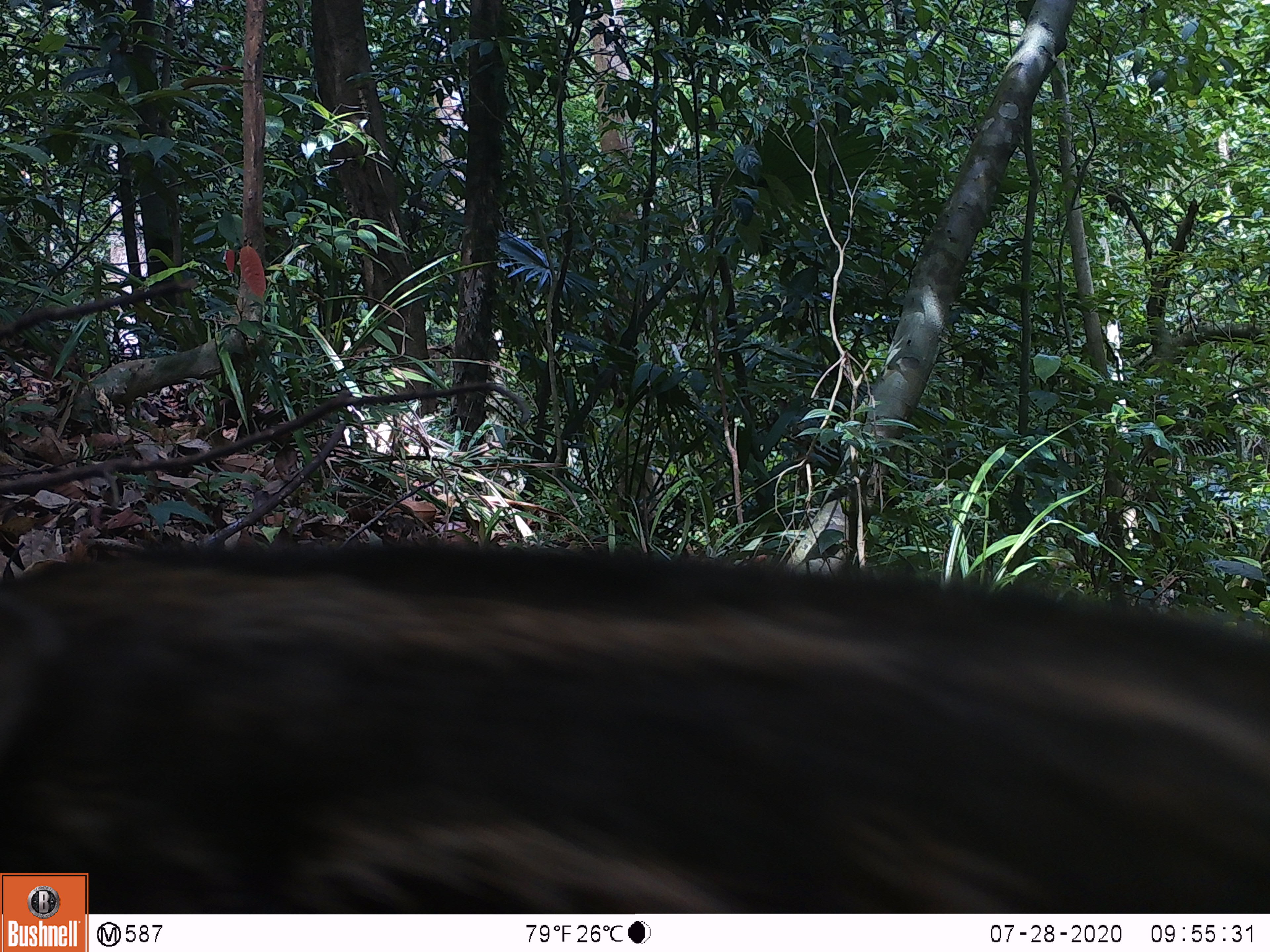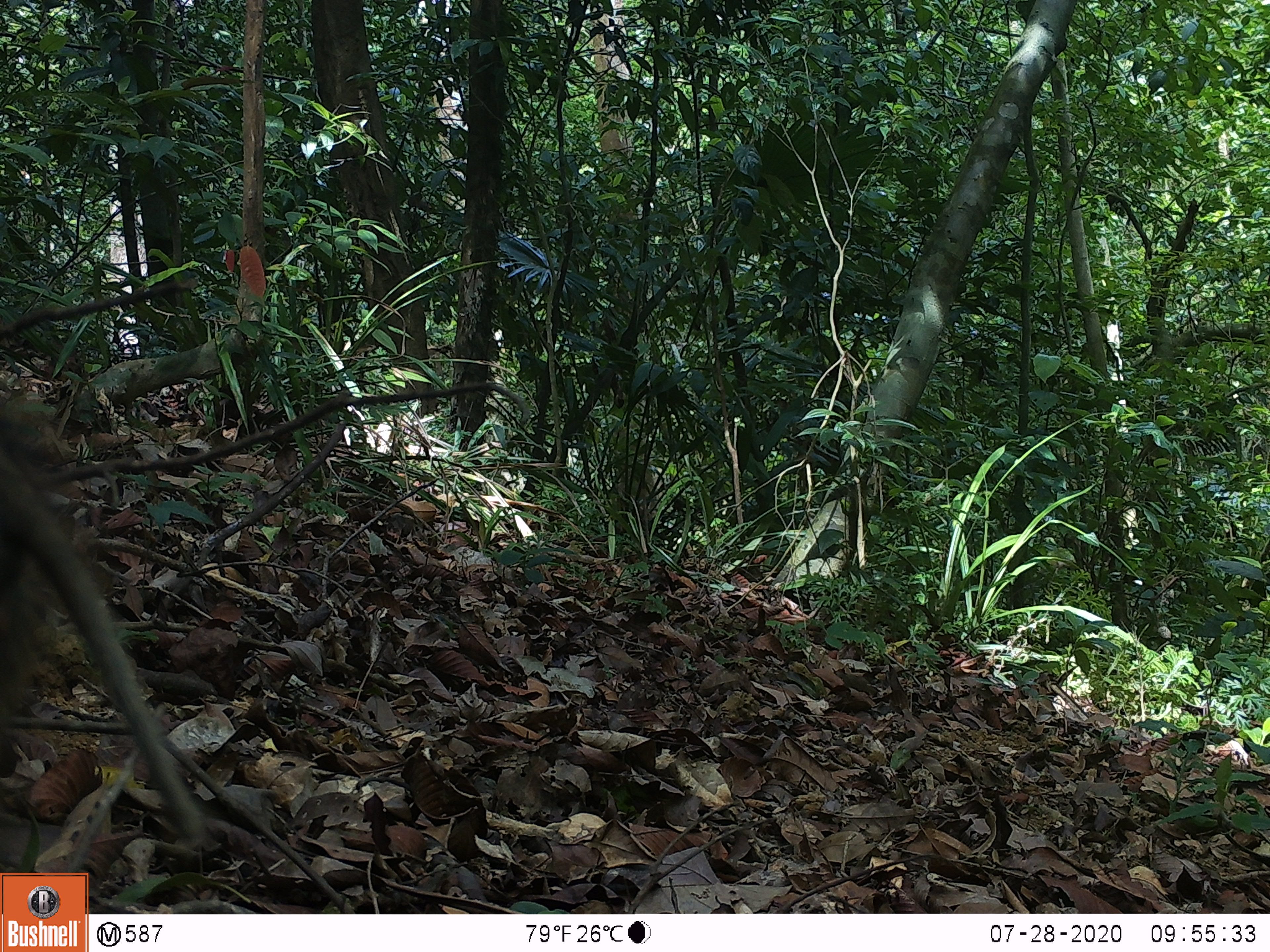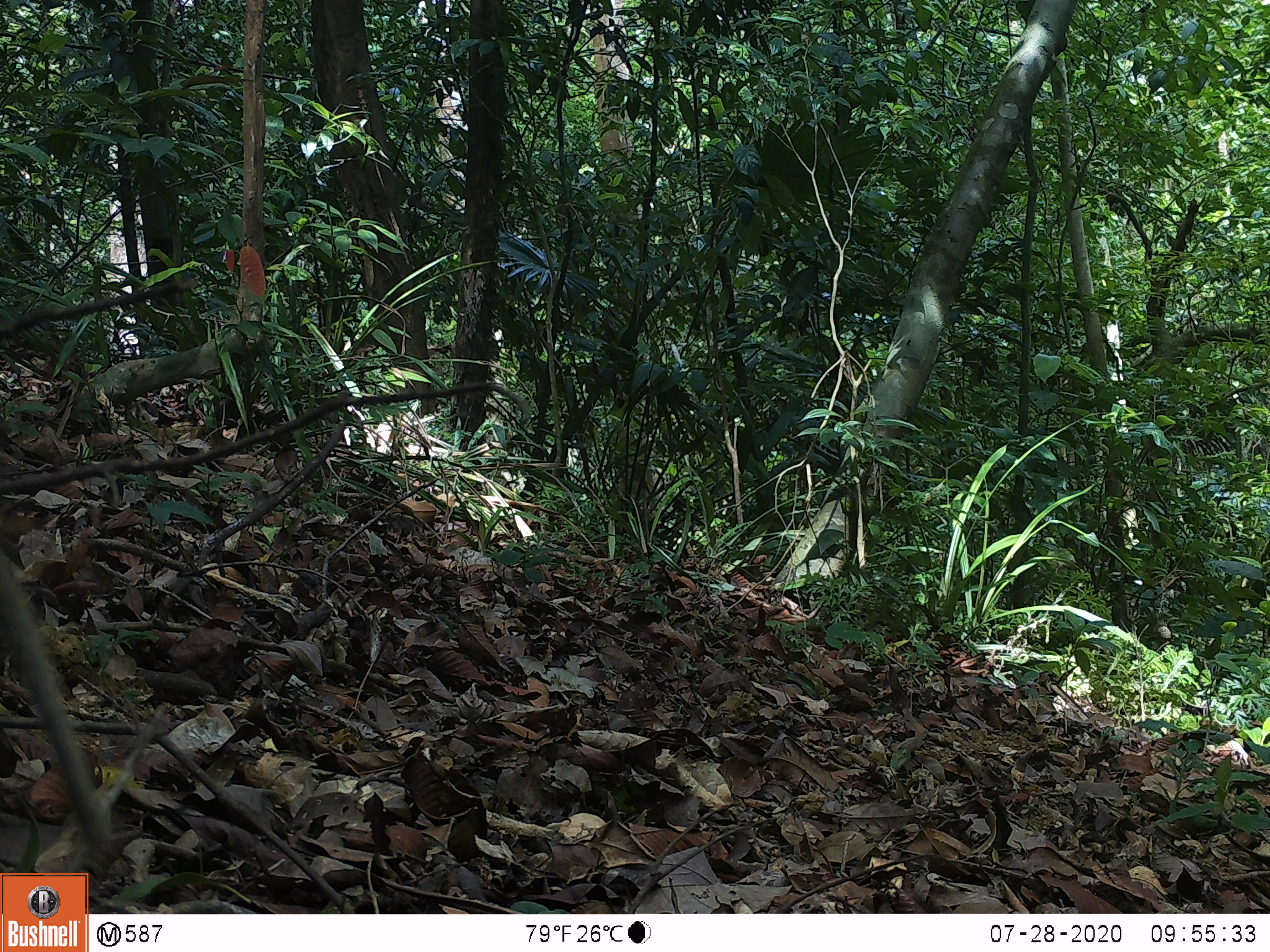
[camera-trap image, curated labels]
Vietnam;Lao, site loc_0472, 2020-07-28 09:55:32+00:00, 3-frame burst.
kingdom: Animalia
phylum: Chordata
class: Mammalia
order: Artiodactyla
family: Suidae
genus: Sus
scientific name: Sus scrofa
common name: eurasian wild pig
Eurasian wild pig (Sus scrofa). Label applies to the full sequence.